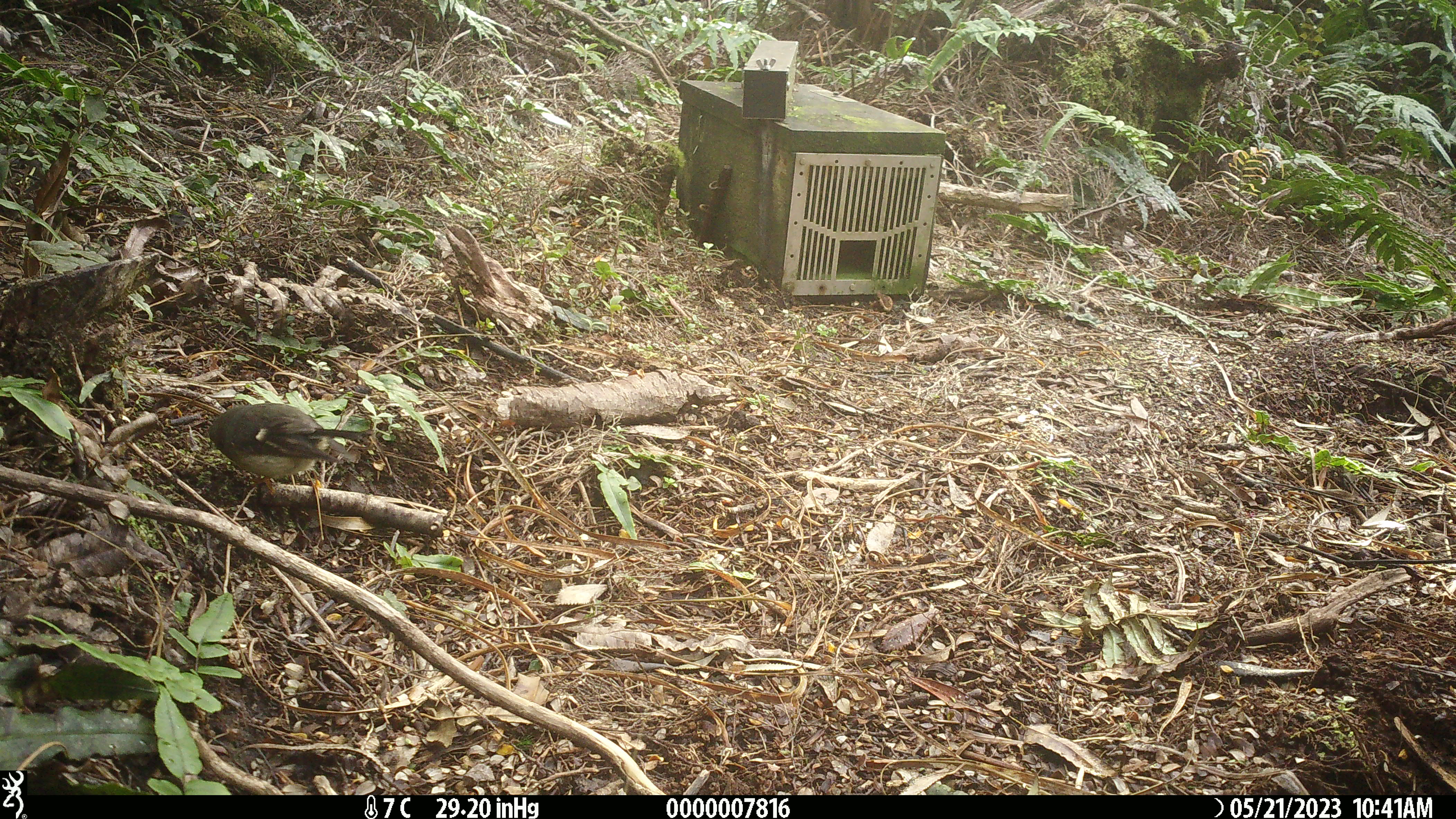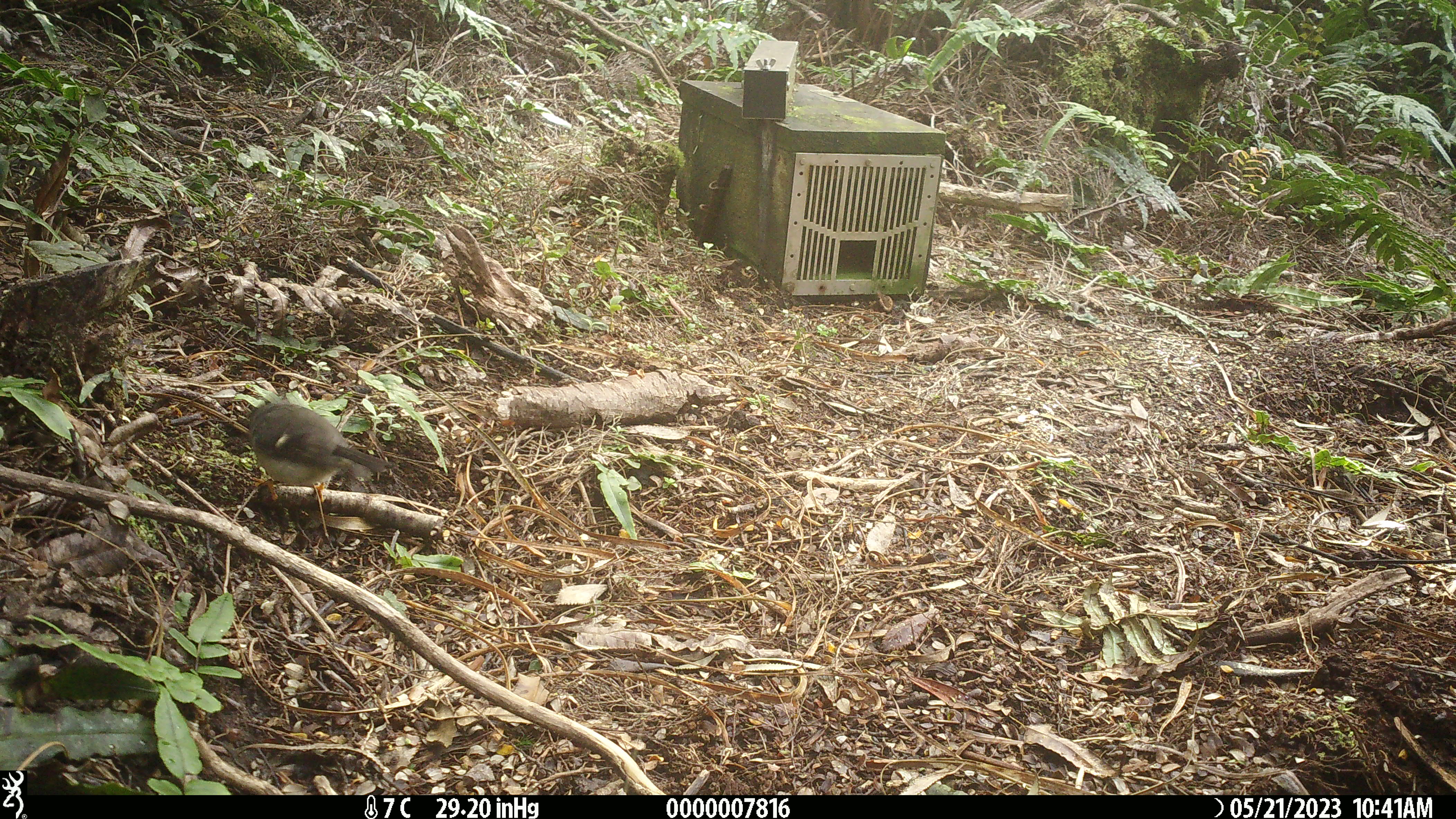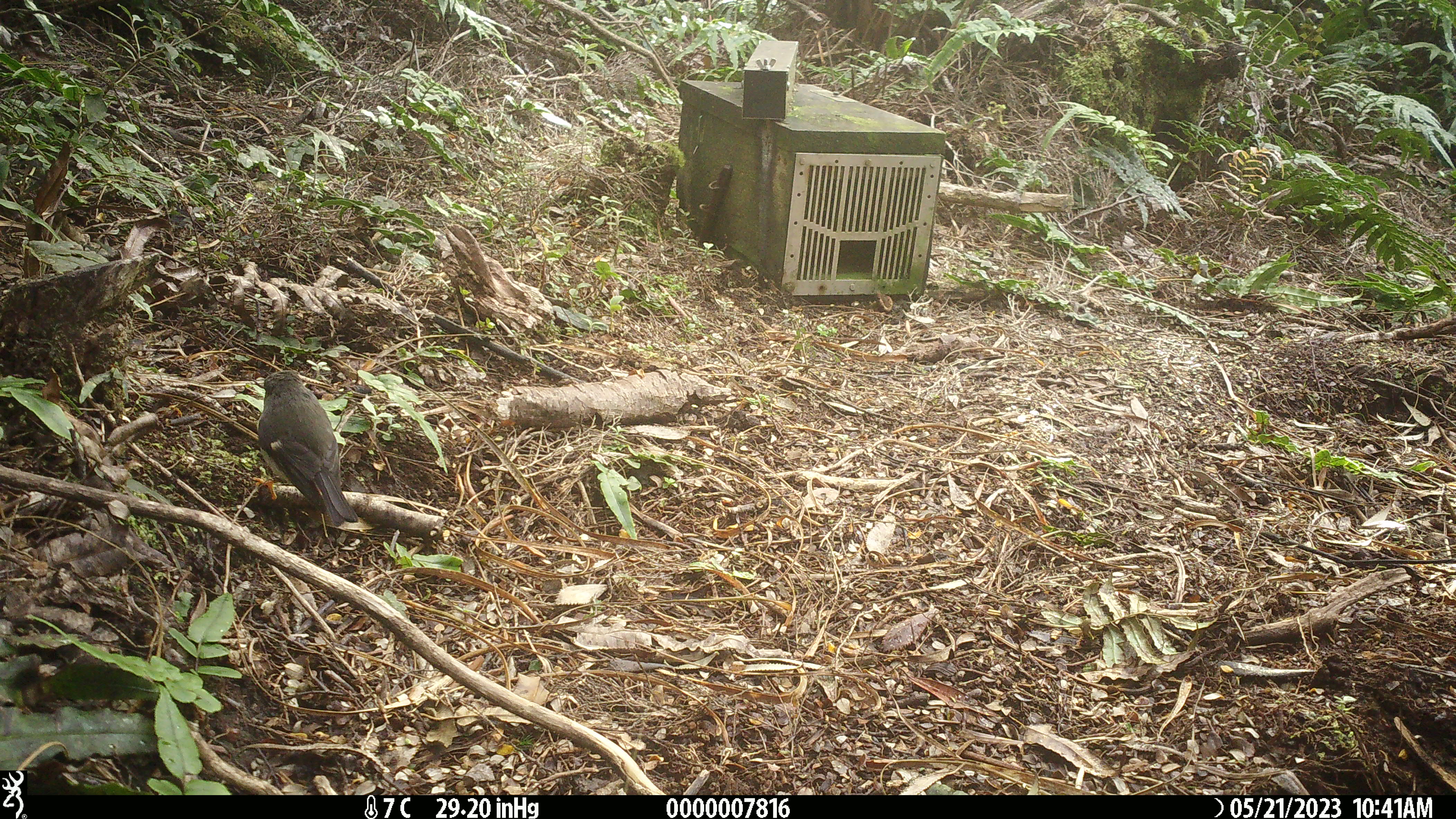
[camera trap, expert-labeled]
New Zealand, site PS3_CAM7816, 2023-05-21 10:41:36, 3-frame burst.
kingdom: Animalia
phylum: Chordata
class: Aves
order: Passeriformes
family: Petroicidae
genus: Petroica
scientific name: Petroica macrocephala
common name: tomtit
Tomtit (Petroica macrocephala).